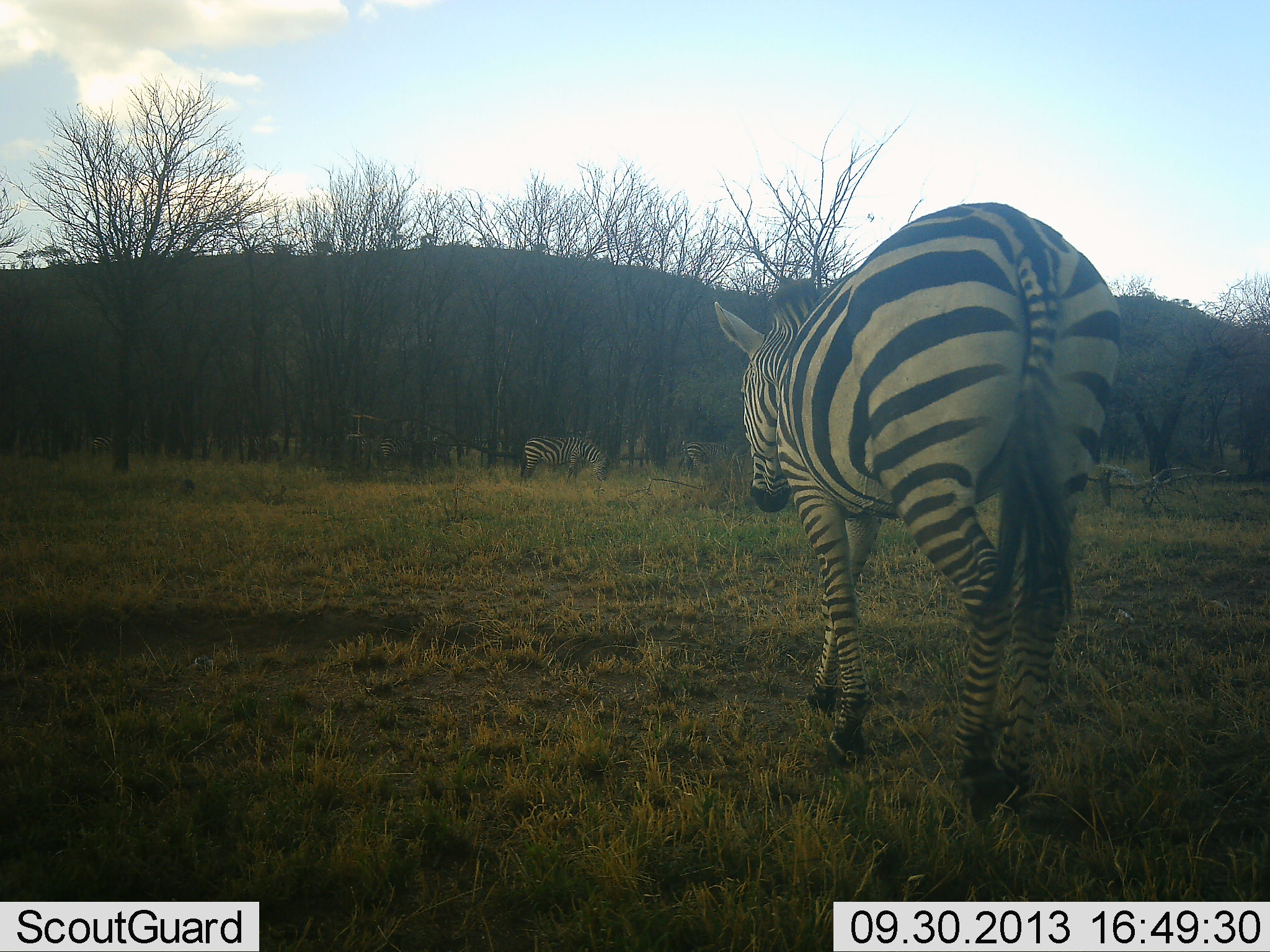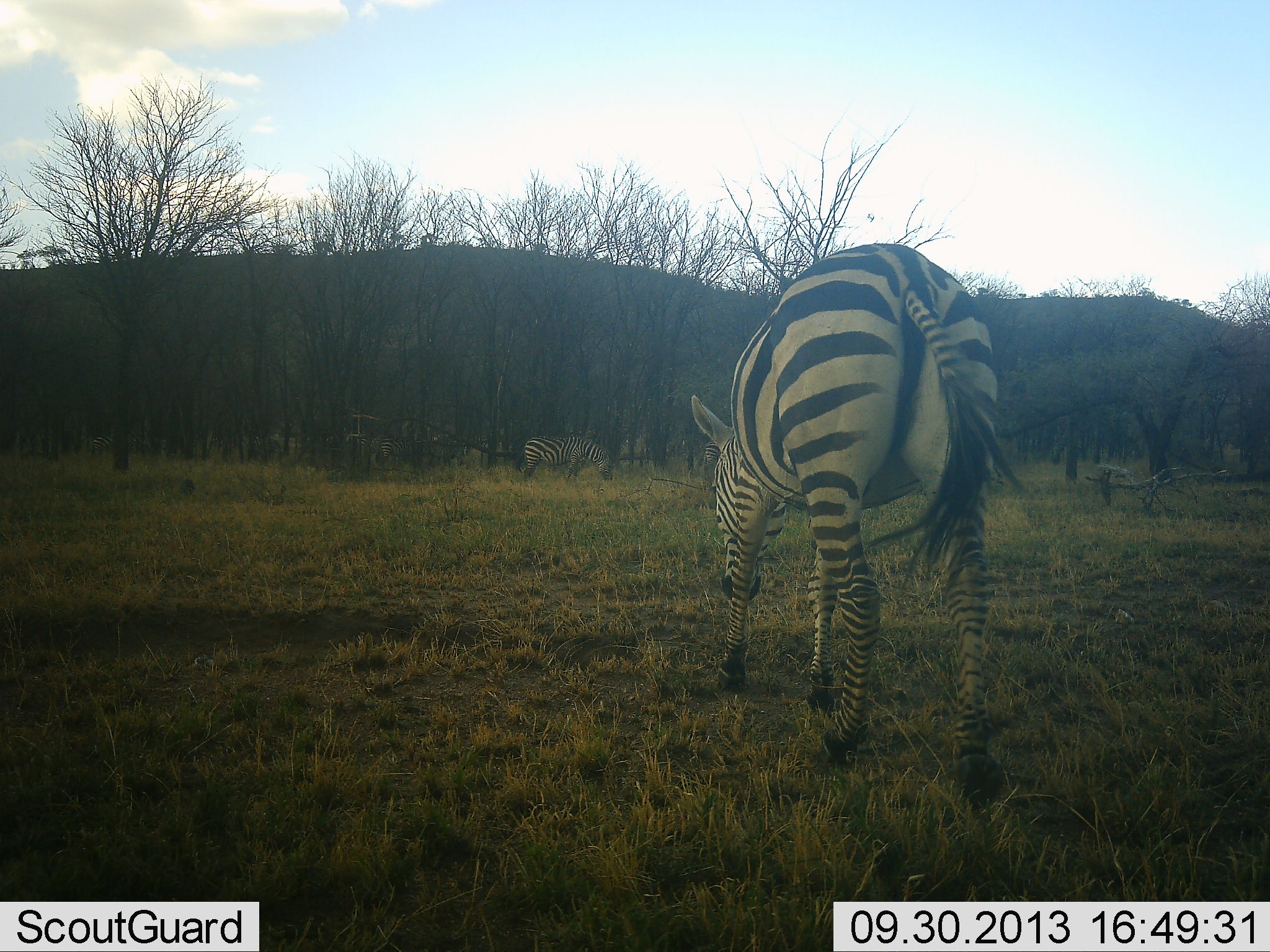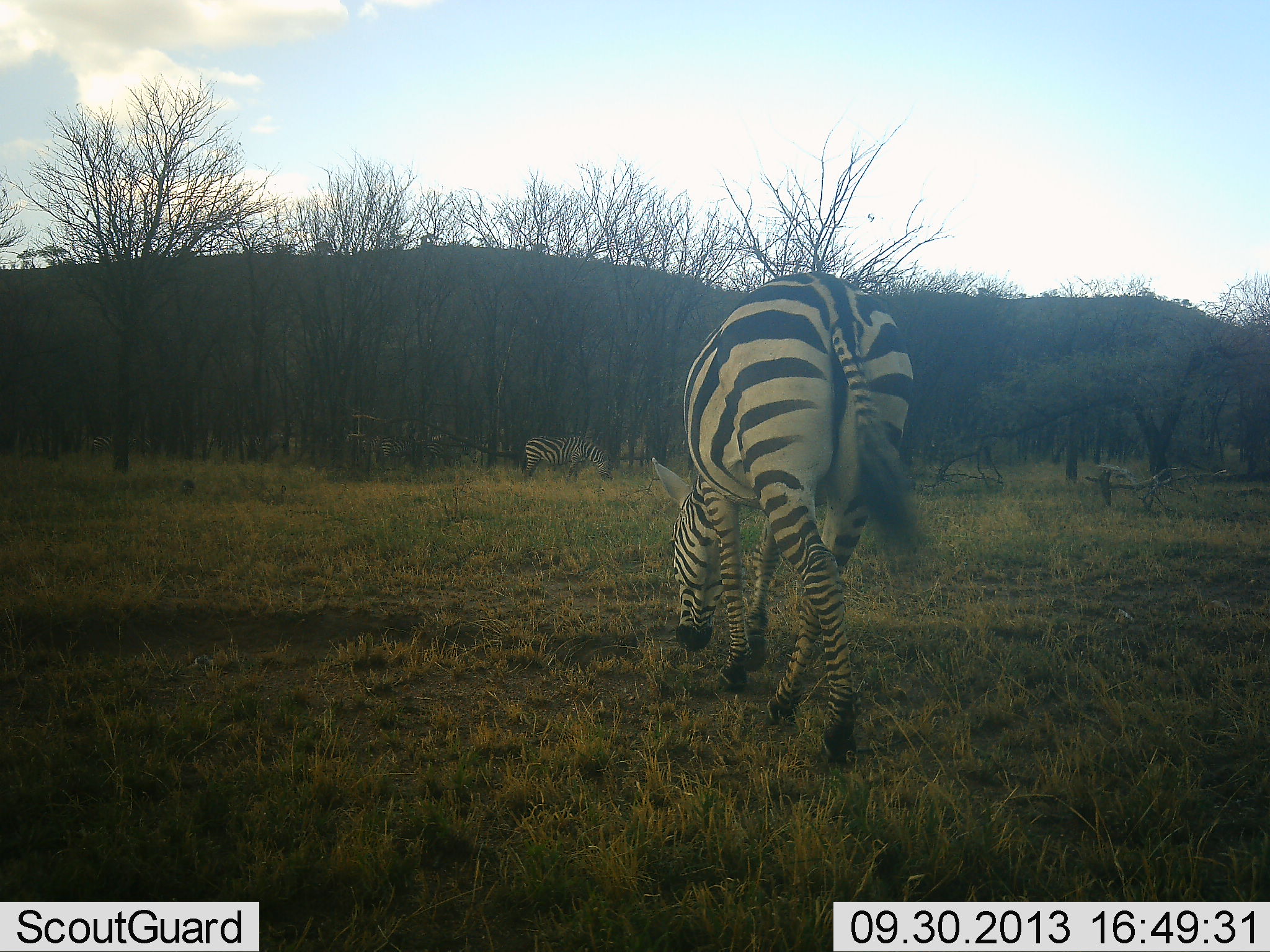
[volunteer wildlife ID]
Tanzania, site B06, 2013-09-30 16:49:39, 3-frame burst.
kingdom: Animalia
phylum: Chordata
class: Mammalia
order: Perissodactyla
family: Equidae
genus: Equus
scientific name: Equus quagga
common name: plains zebra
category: zebra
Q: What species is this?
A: Zebra (plains zebra) (Equus quagga).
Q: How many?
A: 2.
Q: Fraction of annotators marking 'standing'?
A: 39%.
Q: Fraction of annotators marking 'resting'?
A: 3%.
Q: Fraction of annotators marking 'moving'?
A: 69%.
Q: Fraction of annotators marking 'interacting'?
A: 0%.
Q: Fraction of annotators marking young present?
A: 0%.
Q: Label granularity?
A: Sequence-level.